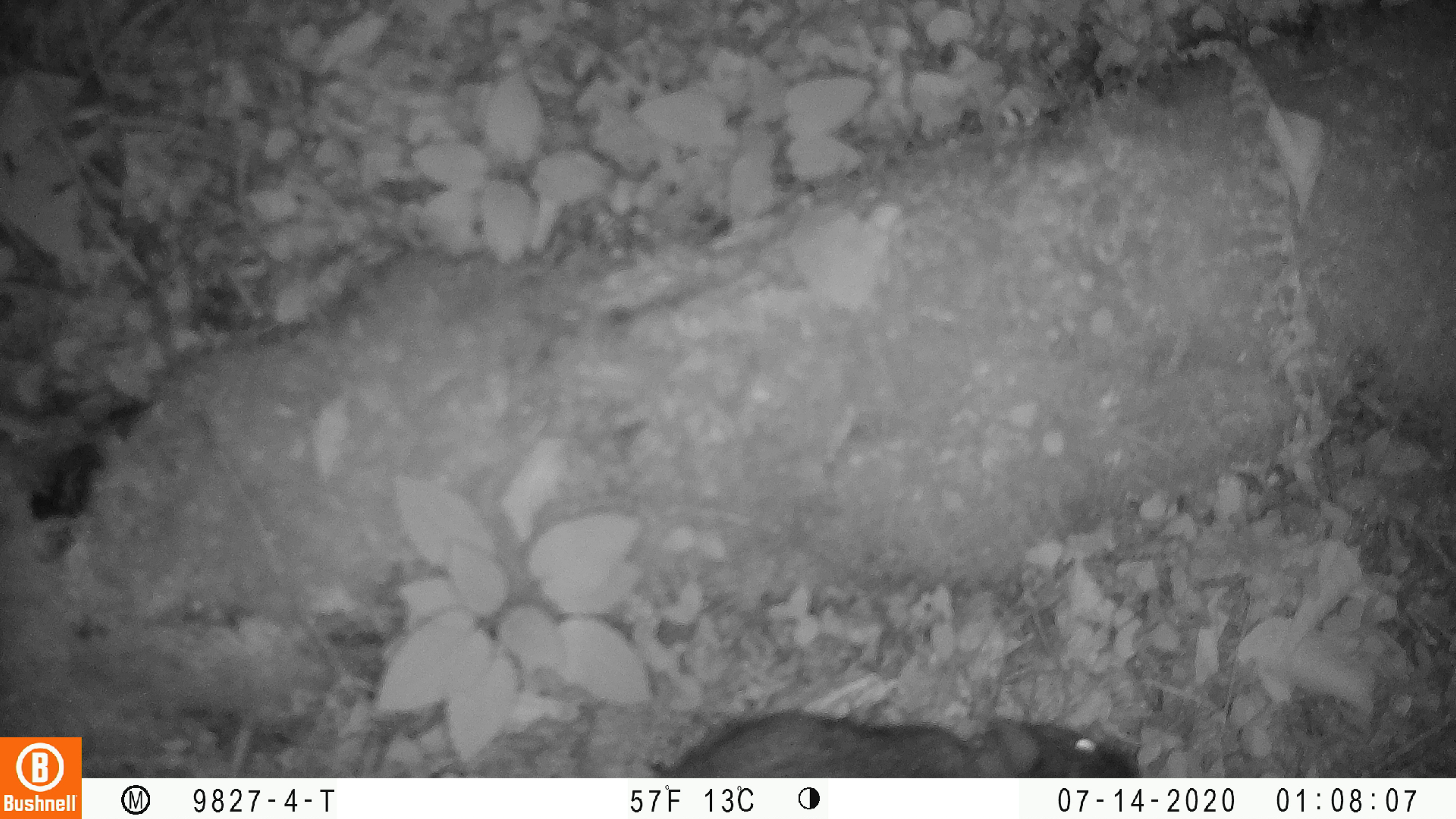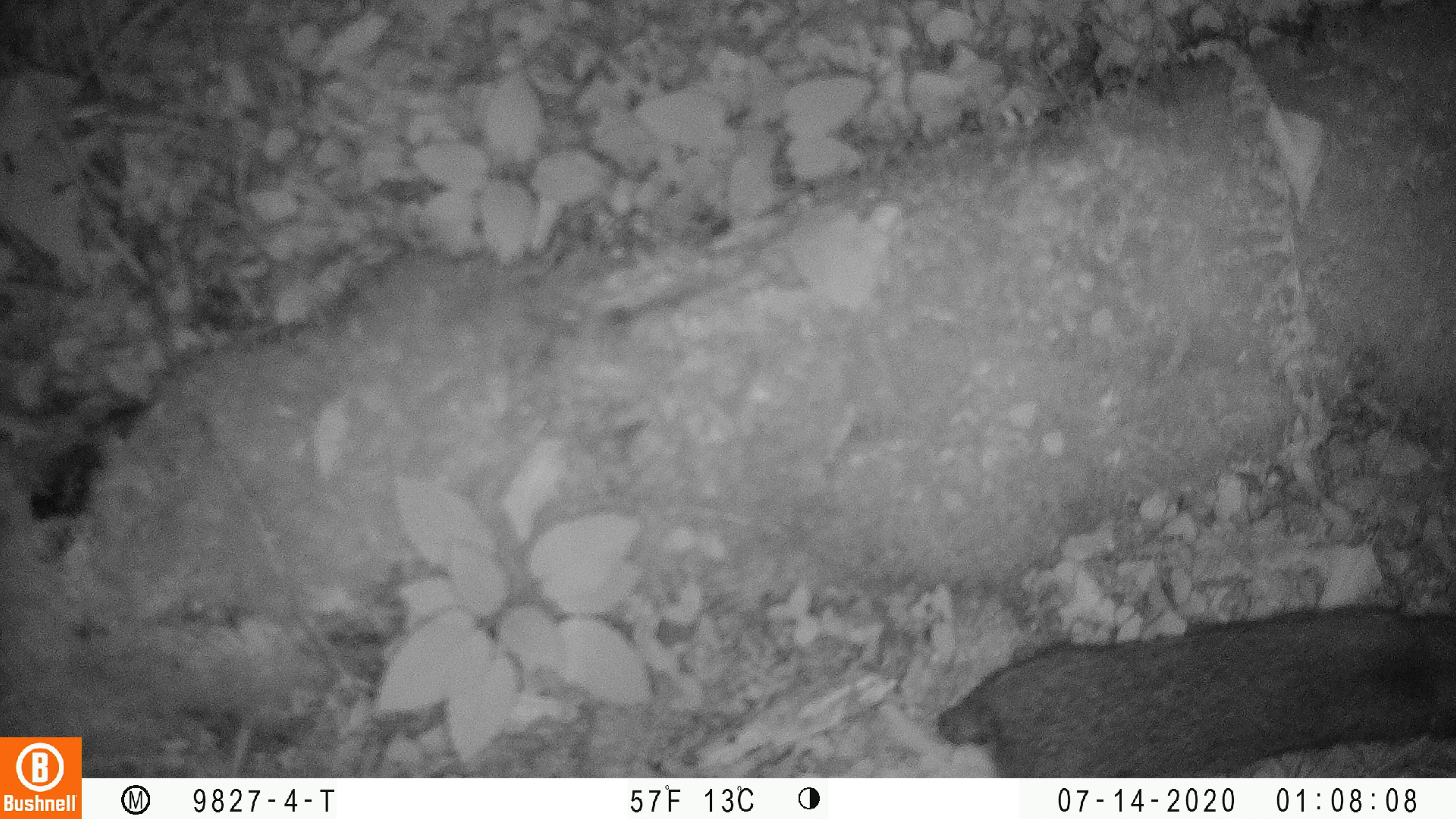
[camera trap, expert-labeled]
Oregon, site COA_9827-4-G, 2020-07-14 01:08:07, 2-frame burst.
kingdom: Animalia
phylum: Chordata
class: Mammalia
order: Lagomorpha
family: Leporidae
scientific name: Leporidae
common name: hares and rabbits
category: leporidae family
Leporidae family (hares and rabbits) (Leporidae).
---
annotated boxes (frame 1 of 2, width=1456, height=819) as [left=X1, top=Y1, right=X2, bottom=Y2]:
leporidae family: [left=654, top=711, right=1149, bottom=774]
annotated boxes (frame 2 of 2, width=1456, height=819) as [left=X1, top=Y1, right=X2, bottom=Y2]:
leporidae family: [left=930, top=603, right=1447, bottom=772]